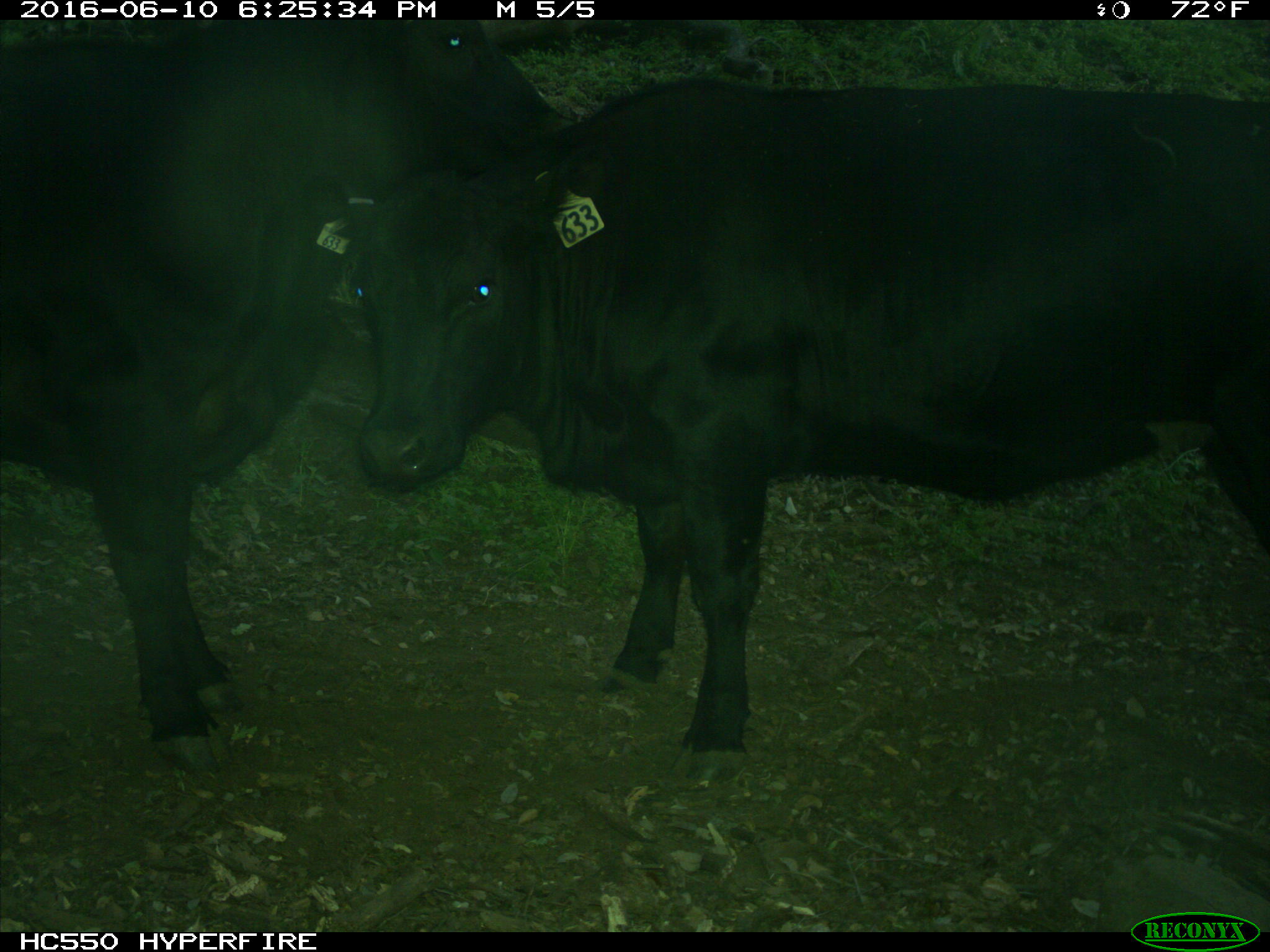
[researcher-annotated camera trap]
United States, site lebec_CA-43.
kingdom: Animalia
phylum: Chordata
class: Mammalia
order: Artiodactyla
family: Bovidae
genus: Bos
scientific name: Bos taurus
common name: domestic cow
Bos taurus (domestic cow).